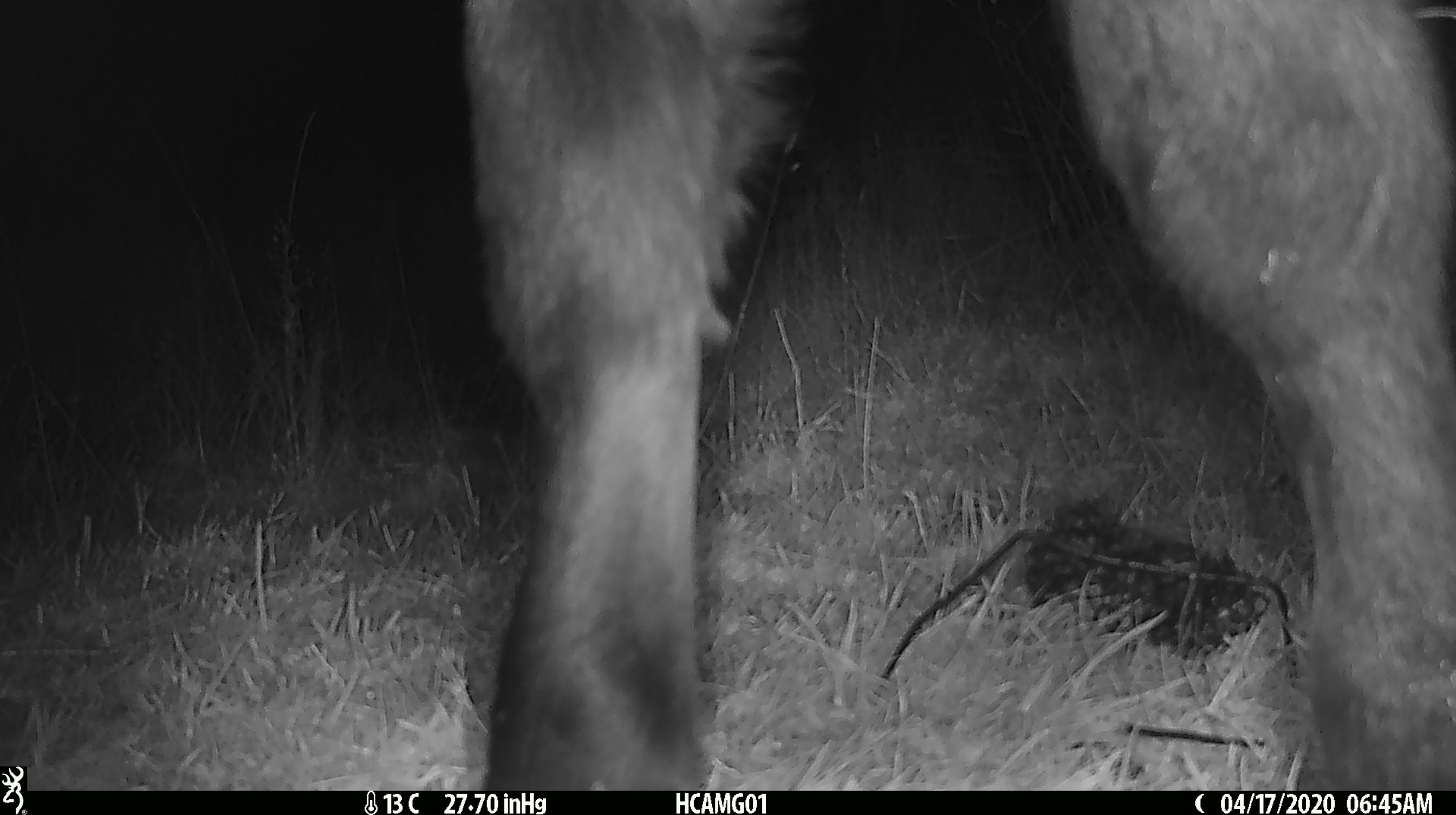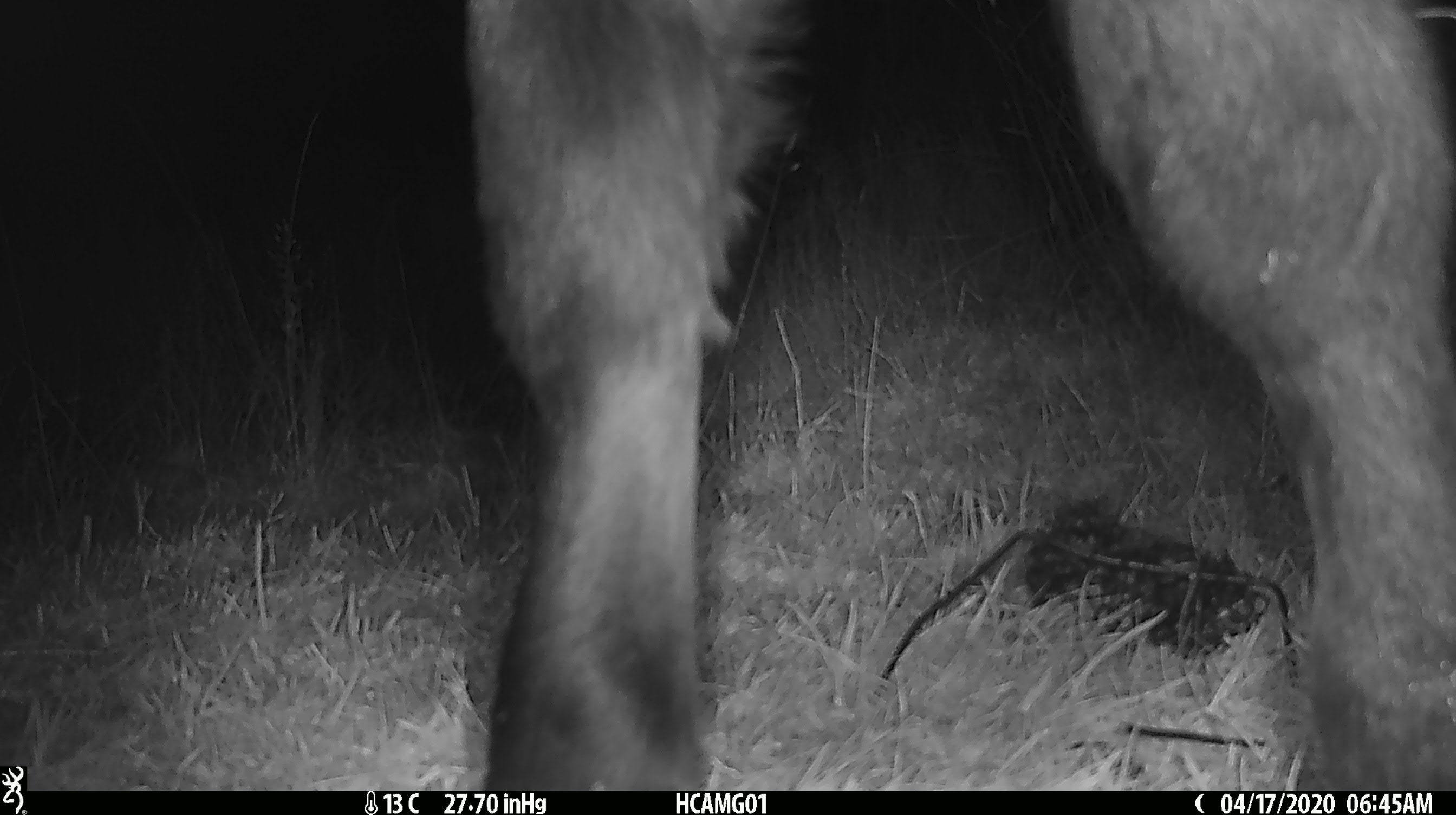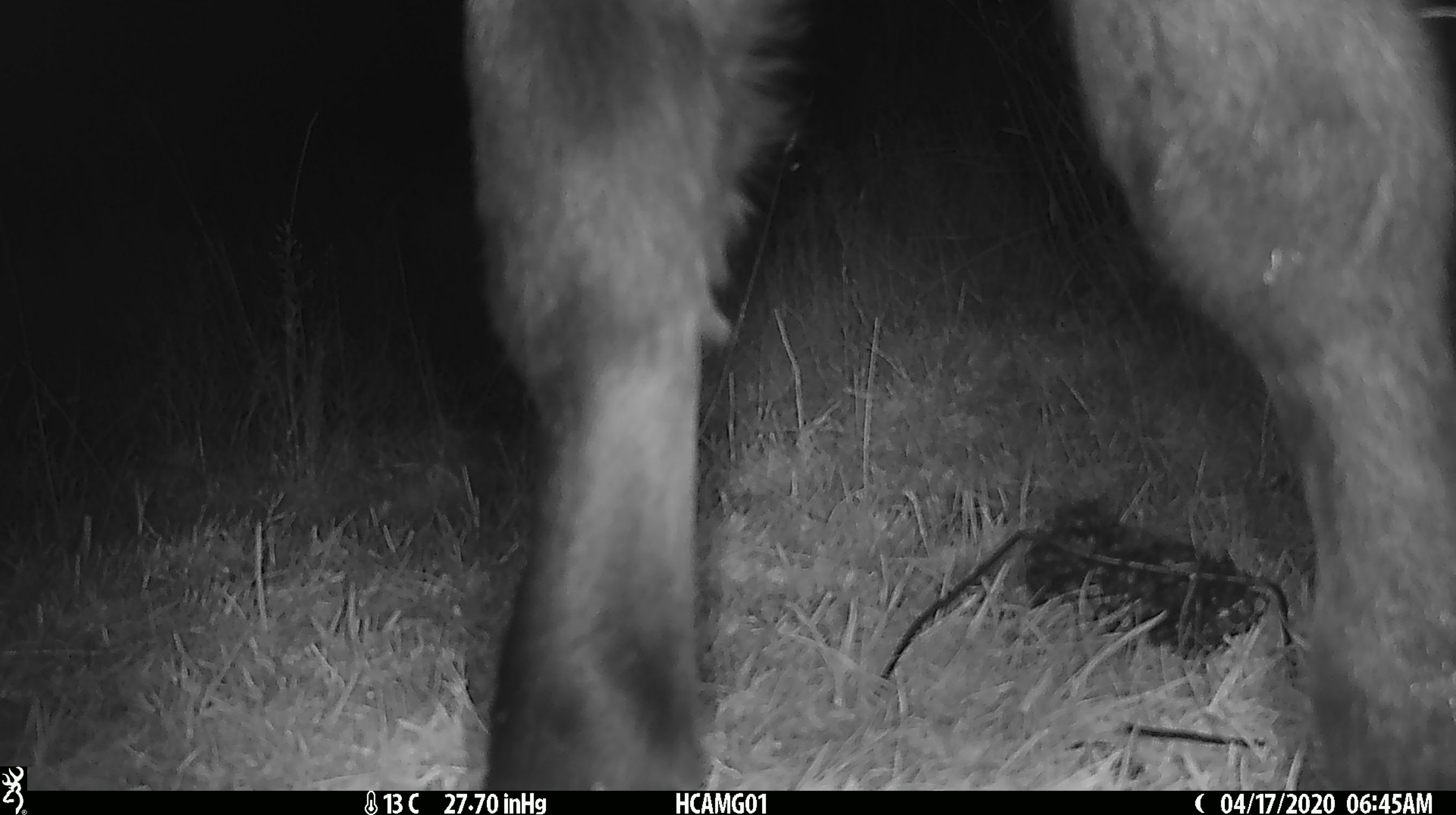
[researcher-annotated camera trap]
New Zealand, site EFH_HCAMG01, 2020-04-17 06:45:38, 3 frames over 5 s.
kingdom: Animalia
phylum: Chordata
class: Mammalia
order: Artiodactyla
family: Bovidae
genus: Bos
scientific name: Bos taurus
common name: domestic cow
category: cow